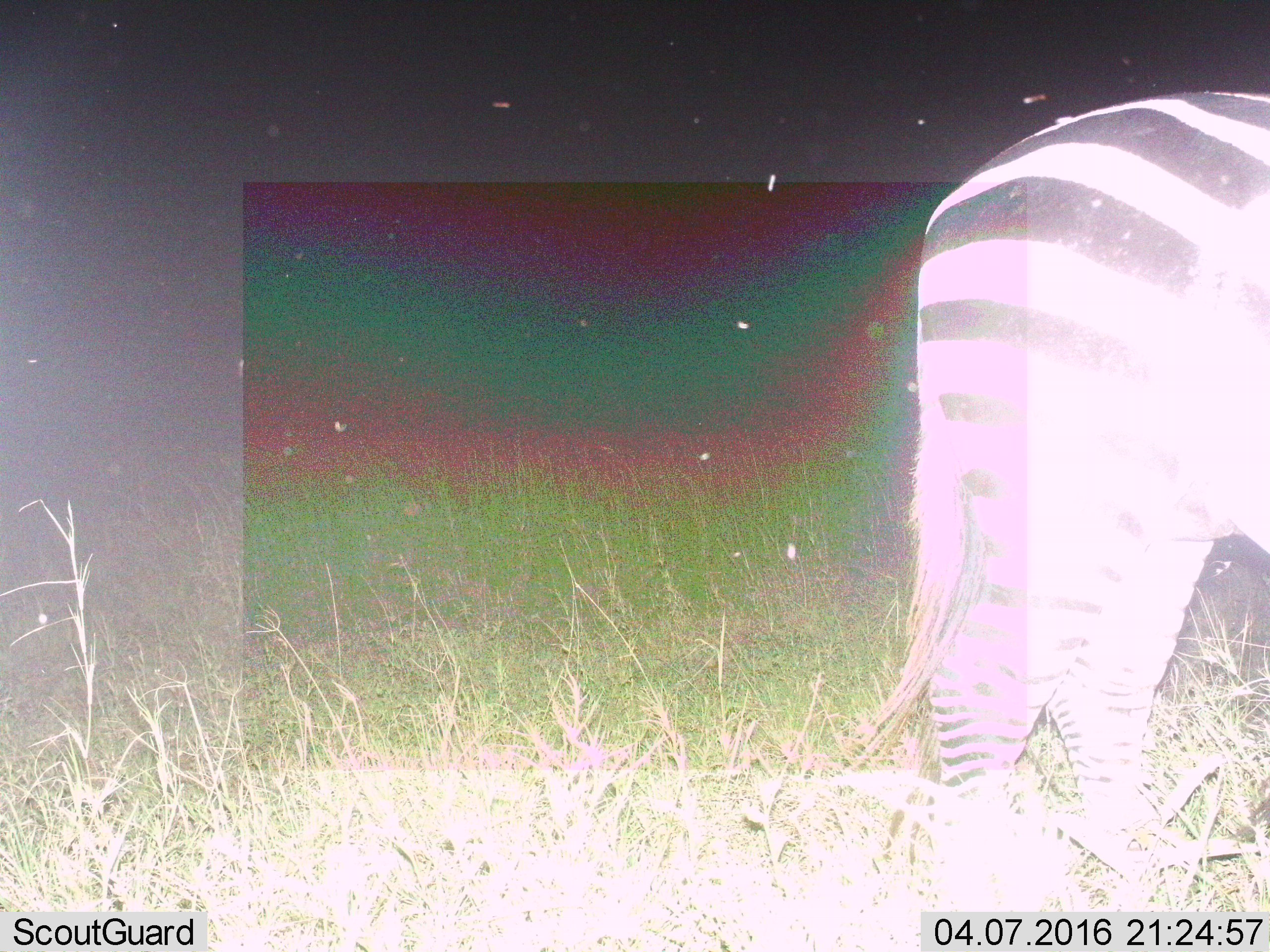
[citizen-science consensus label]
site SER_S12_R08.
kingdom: Animalia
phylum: Chordata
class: Mammalia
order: Perissodactyla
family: Equidae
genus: Equus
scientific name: Equus quagga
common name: plains zebra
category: zebraplains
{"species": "zebraplains (plains zebra) (Equus quagga)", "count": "1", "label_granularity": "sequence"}